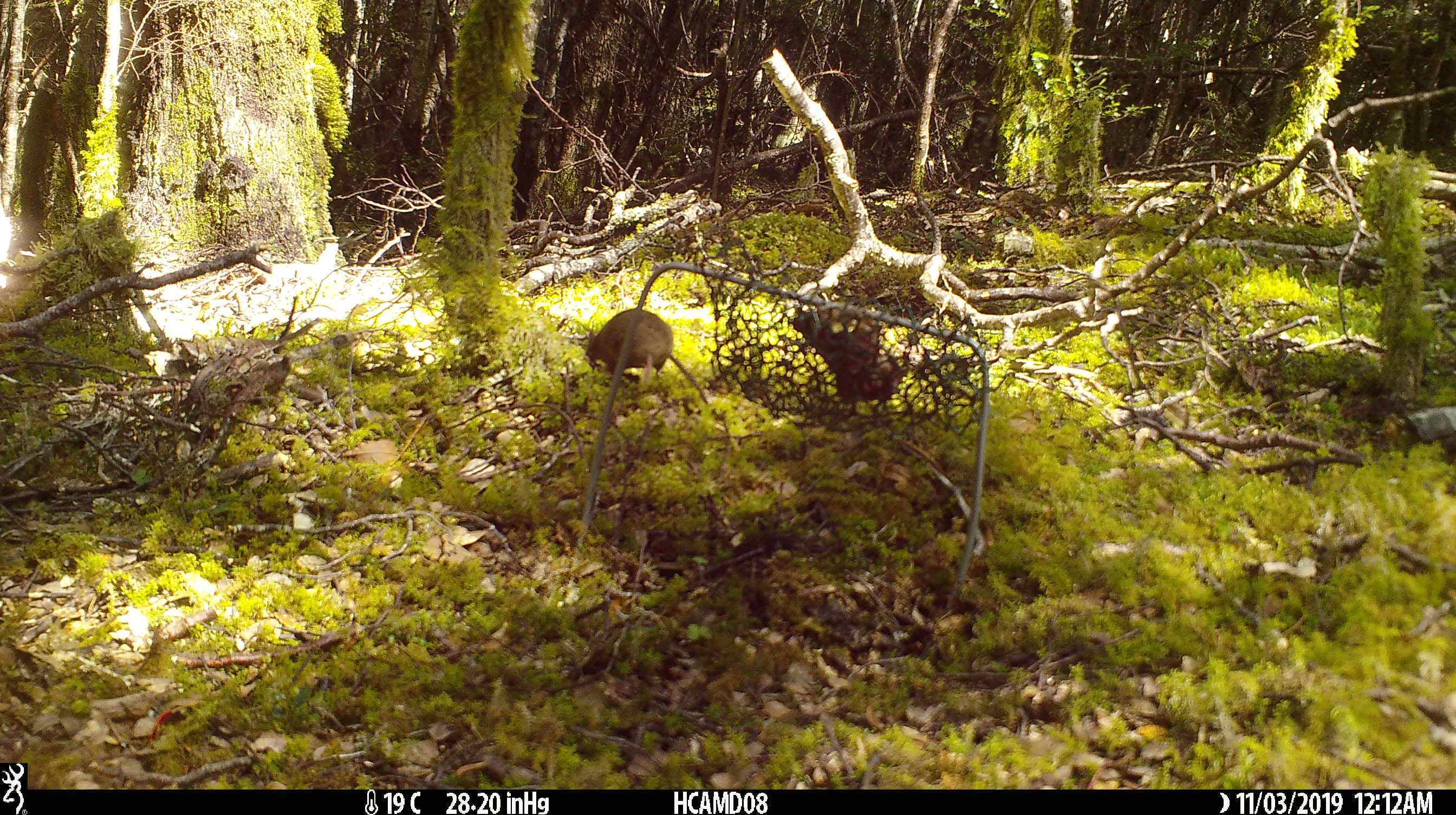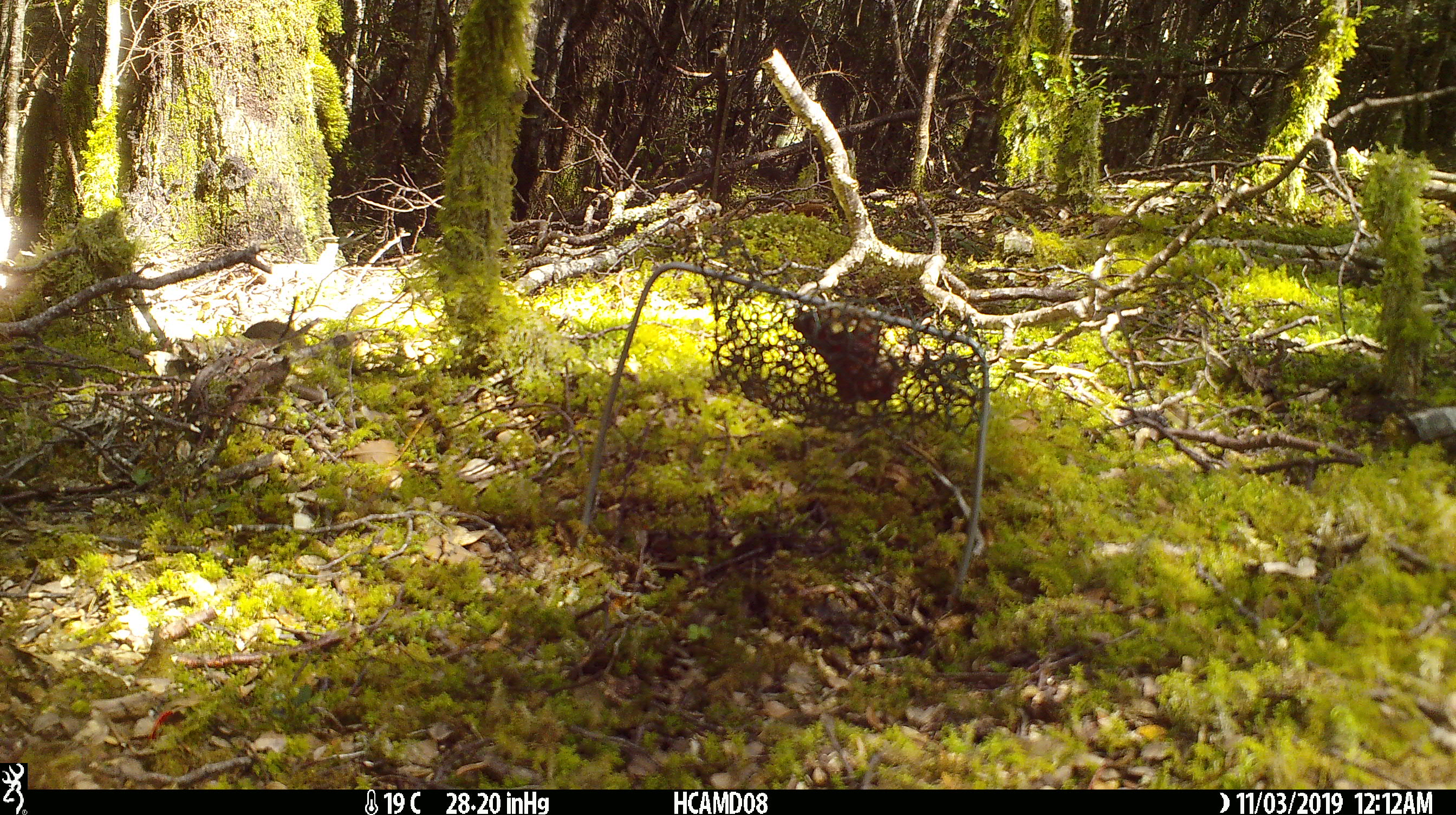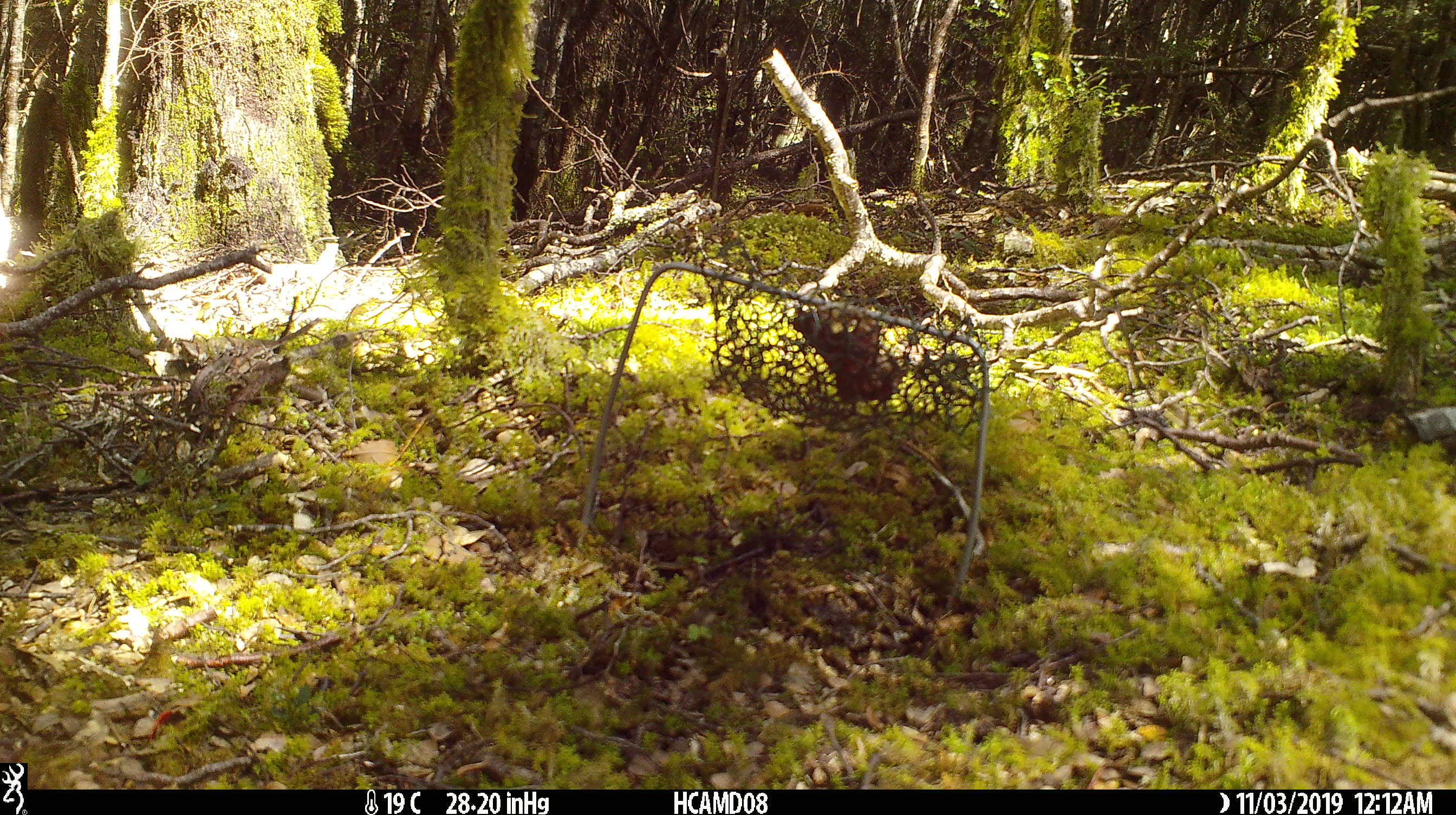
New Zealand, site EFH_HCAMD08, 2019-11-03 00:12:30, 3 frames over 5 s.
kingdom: Animalia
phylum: Chordata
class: Mammalia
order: Rodentia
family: Muridae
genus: Mus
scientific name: Mus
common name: mouse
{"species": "mouse (Mus)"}